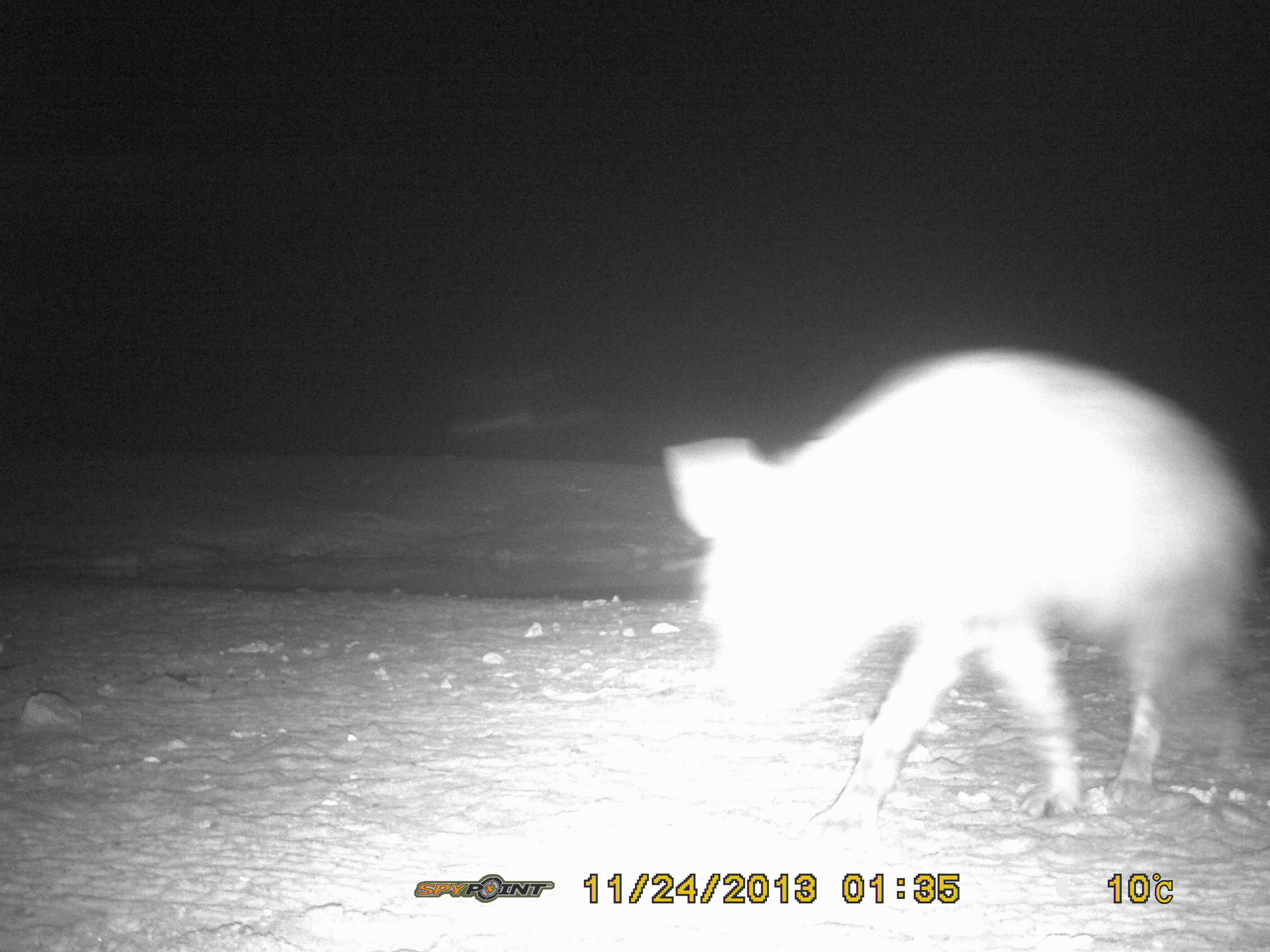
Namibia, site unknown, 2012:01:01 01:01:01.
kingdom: Animalia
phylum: Chordata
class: Mammalia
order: Carnivora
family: Hyaenidae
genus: Parahyaena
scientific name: Parahyaena brunnea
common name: brown hyena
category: hyaena brunnea